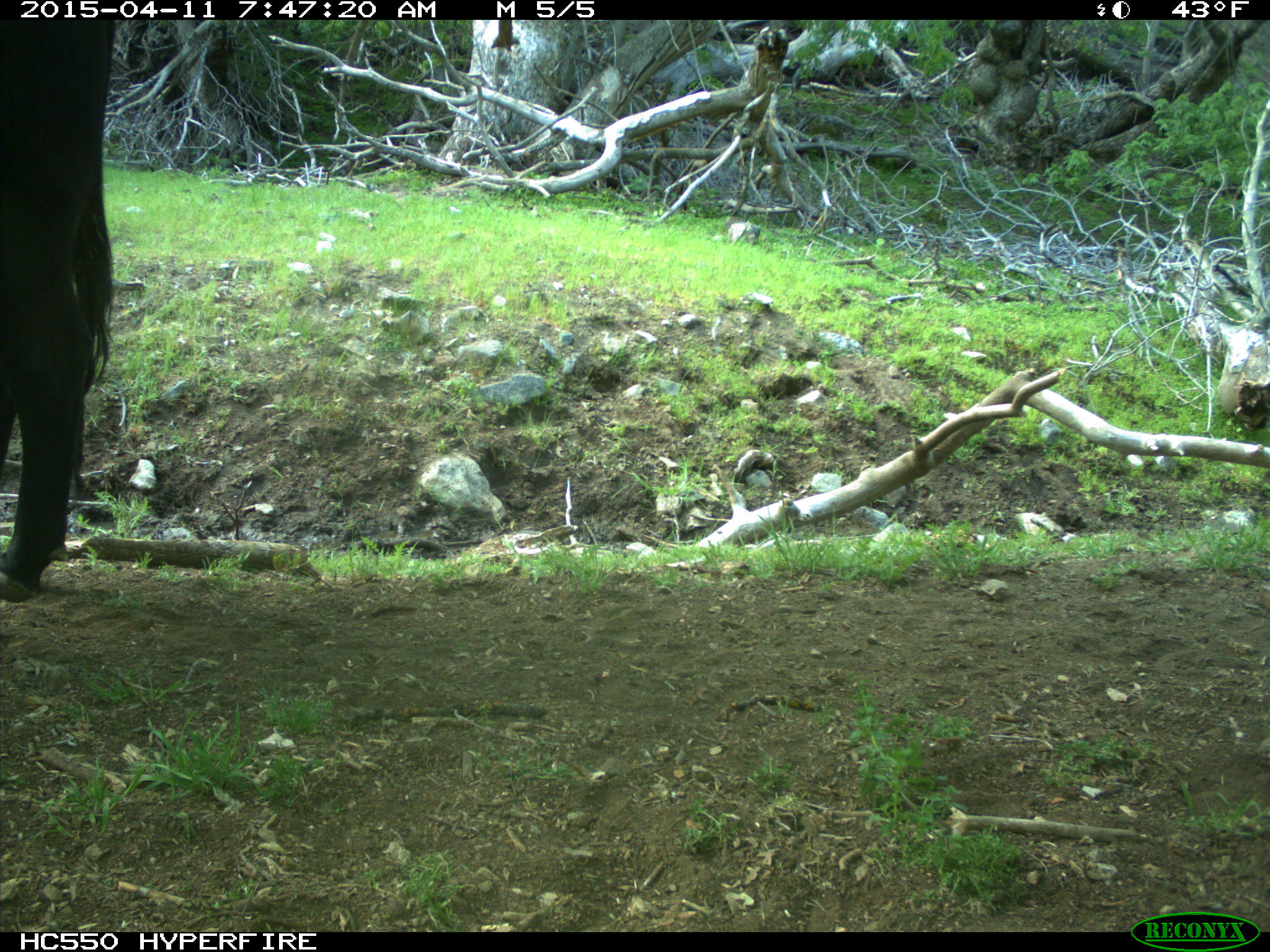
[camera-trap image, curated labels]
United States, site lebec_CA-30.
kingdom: Animalia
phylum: Chordata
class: Mammalia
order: Artiodactyla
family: Bovidae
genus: Bos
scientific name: Bos taurus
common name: domestic cow